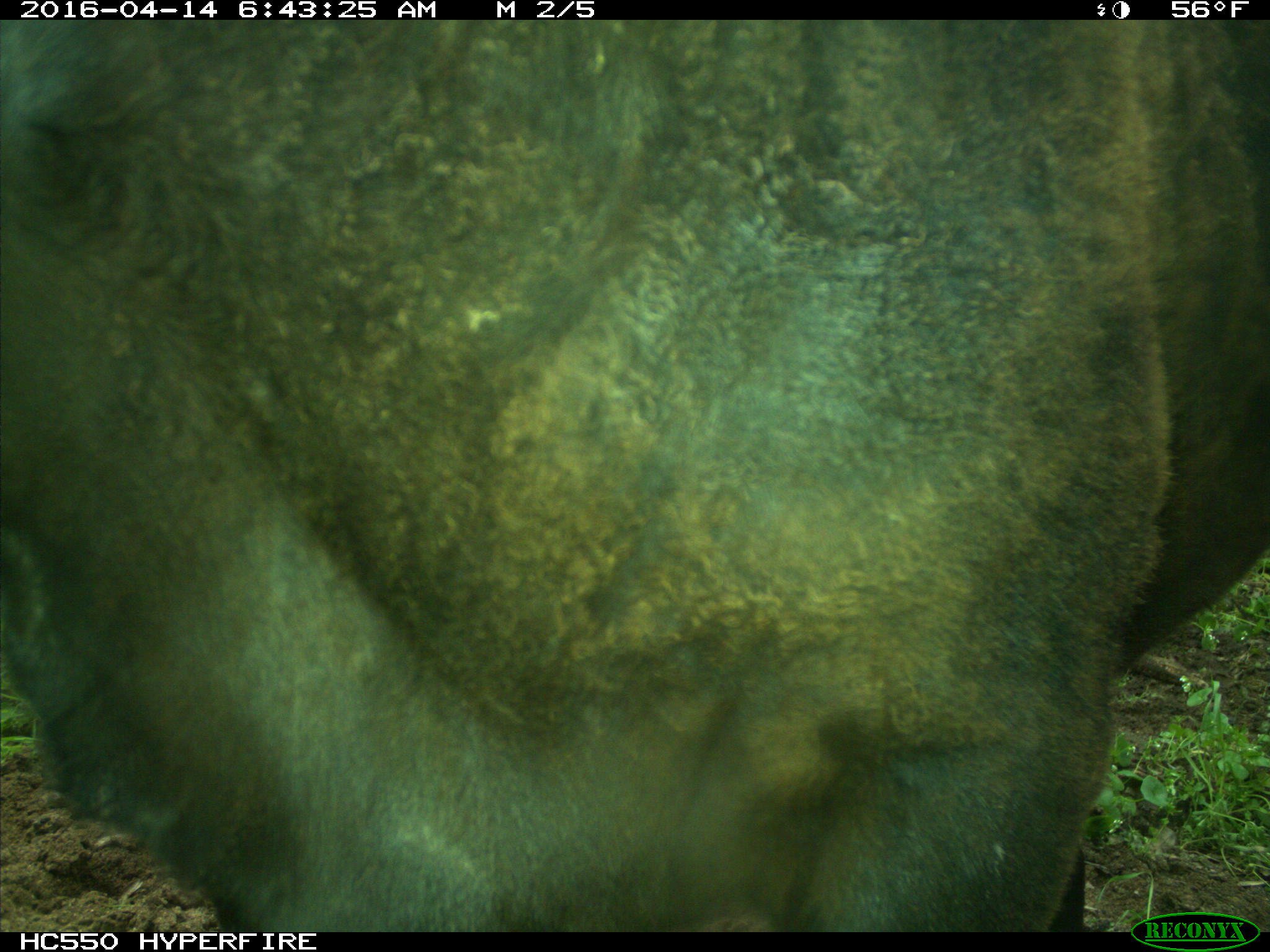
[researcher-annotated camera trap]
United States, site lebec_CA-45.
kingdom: Animalia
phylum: Chordata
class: Mammalia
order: Artiodactyla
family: Bovidae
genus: Bos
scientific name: Bos taurus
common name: domestic cow